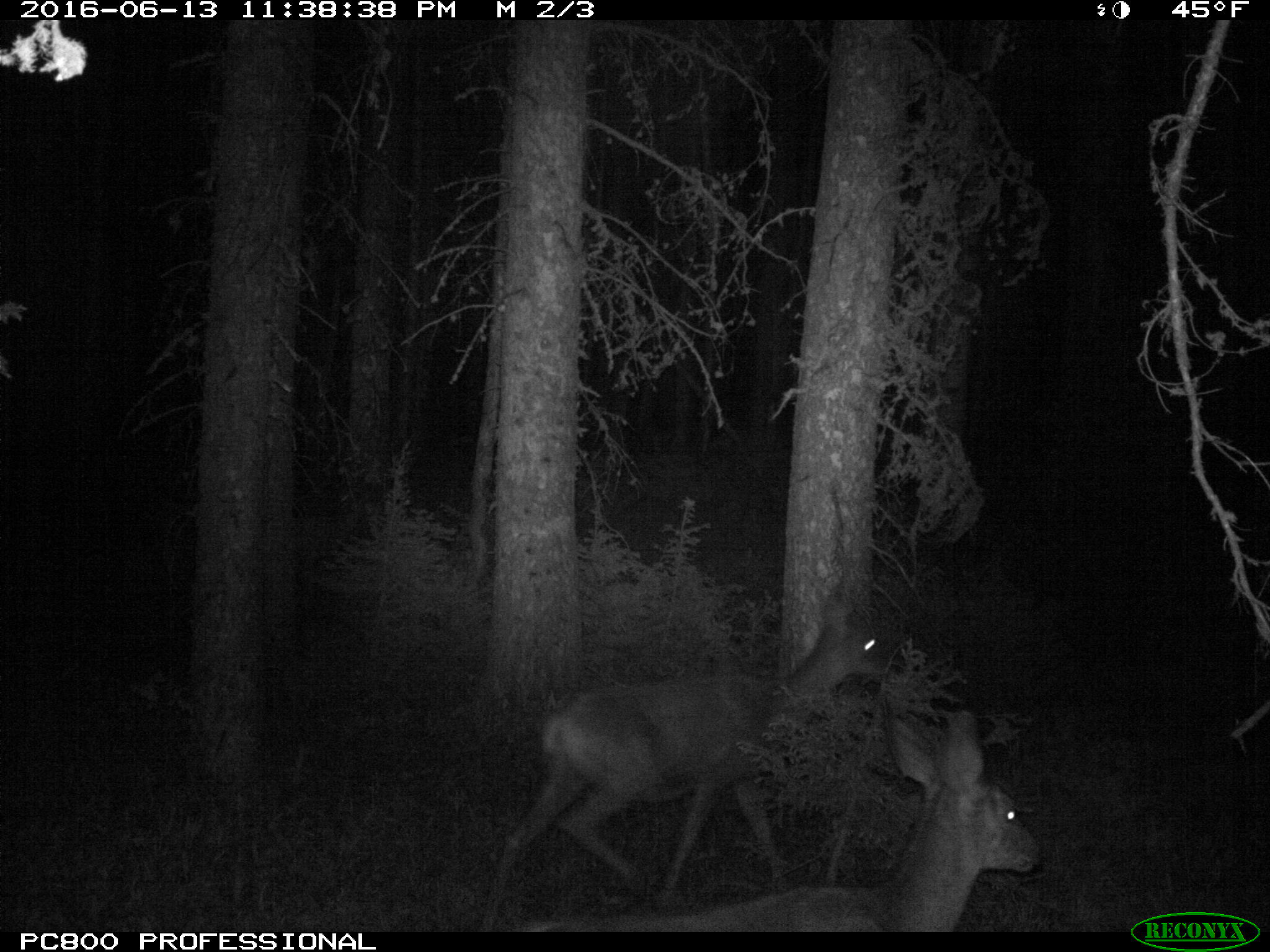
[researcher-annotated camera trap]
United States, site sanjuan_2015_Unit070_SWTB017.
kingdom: Animalia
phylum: Chordata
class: Mammalia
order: Artiodactyla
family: Cervidae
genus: Odocoileus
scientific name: Odocoileus hemionus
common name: mule deer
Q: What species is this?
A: Odocoileus hemionus (mule deer).